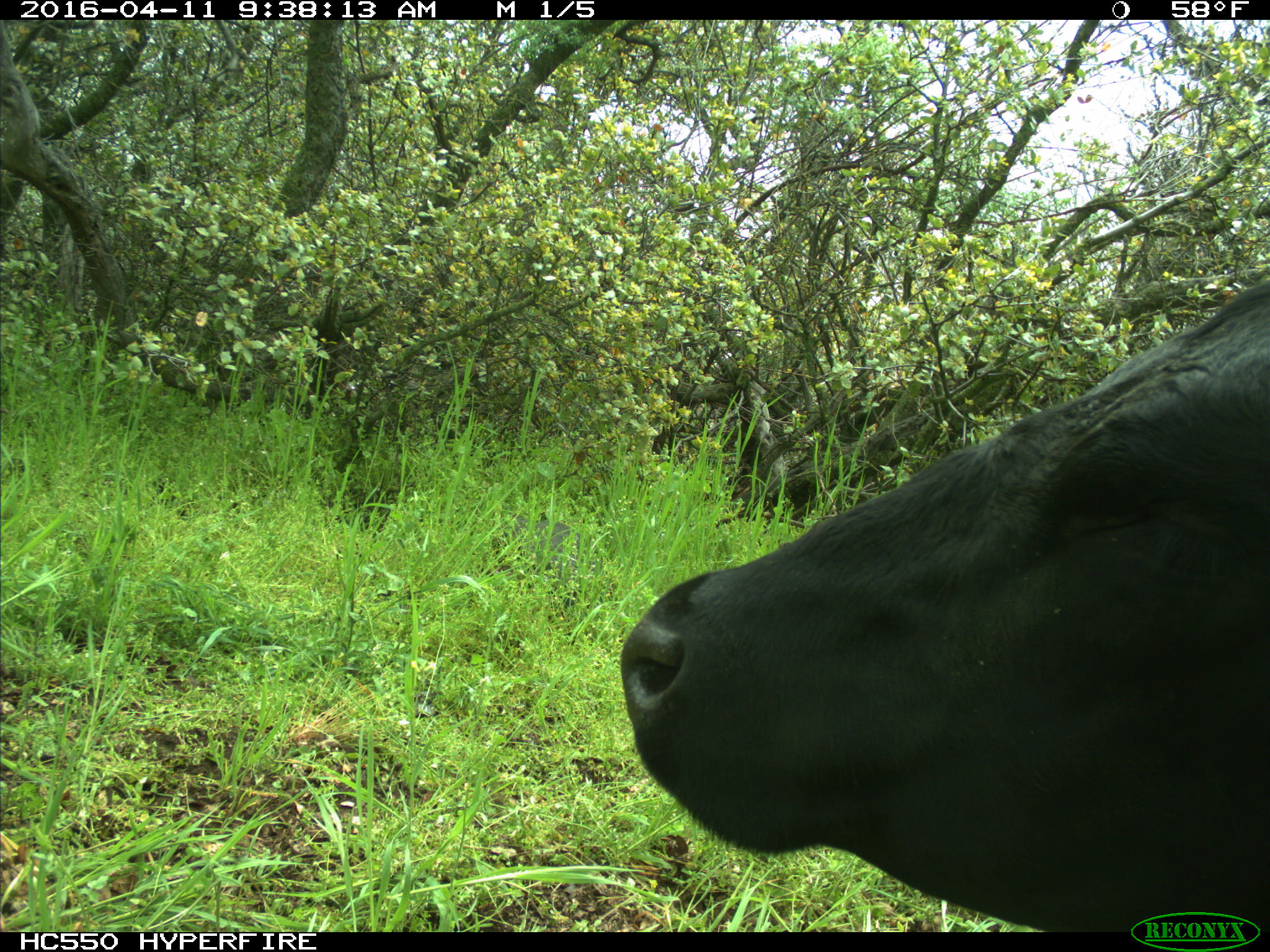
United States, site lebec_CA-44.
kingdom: Animalia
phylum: Chordata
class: Mammalia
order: Artiodactyla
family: Bovidae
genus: Bos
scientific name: Bos taurus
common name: domestic cow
Bos taurus (domestic cow).